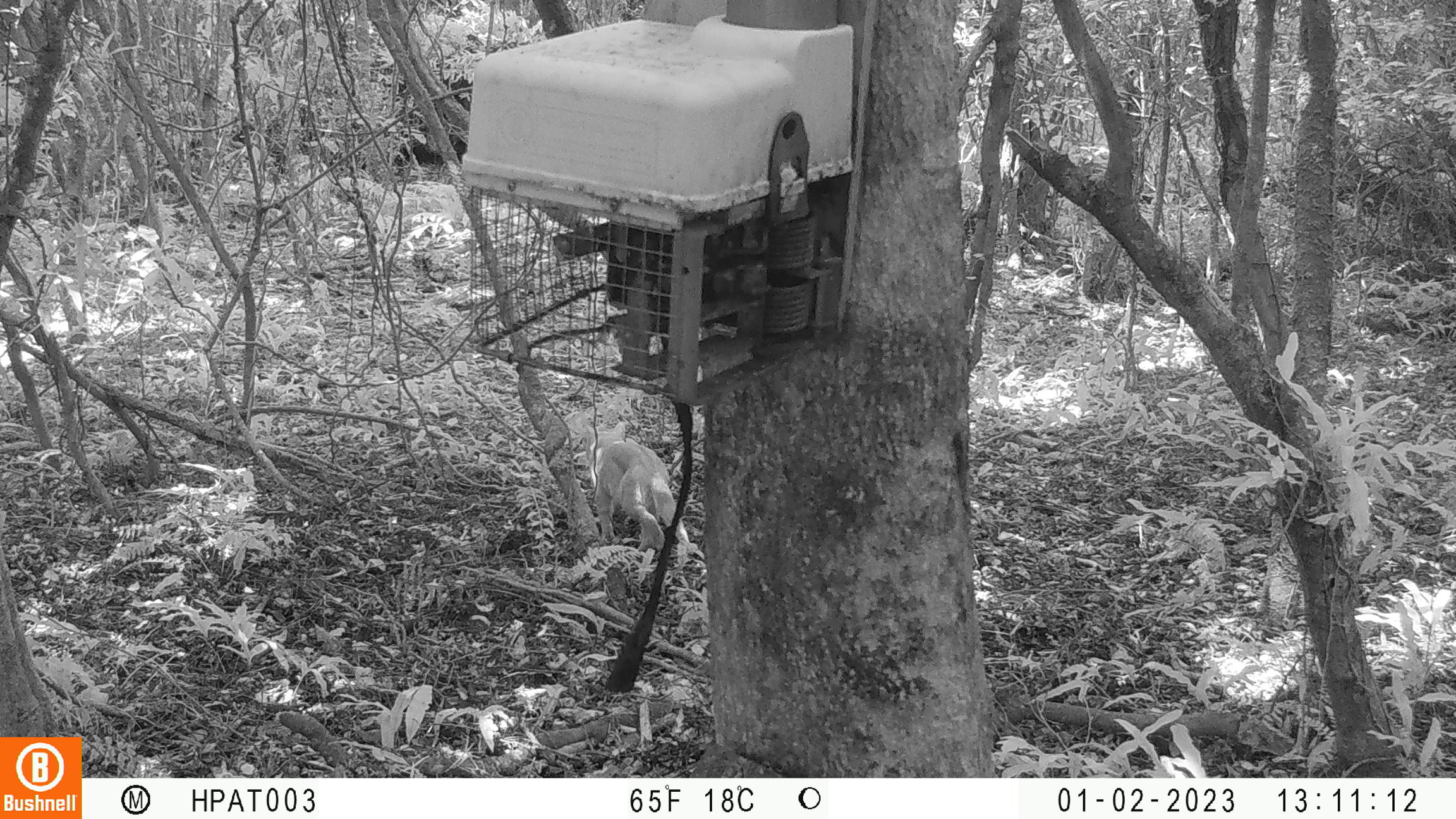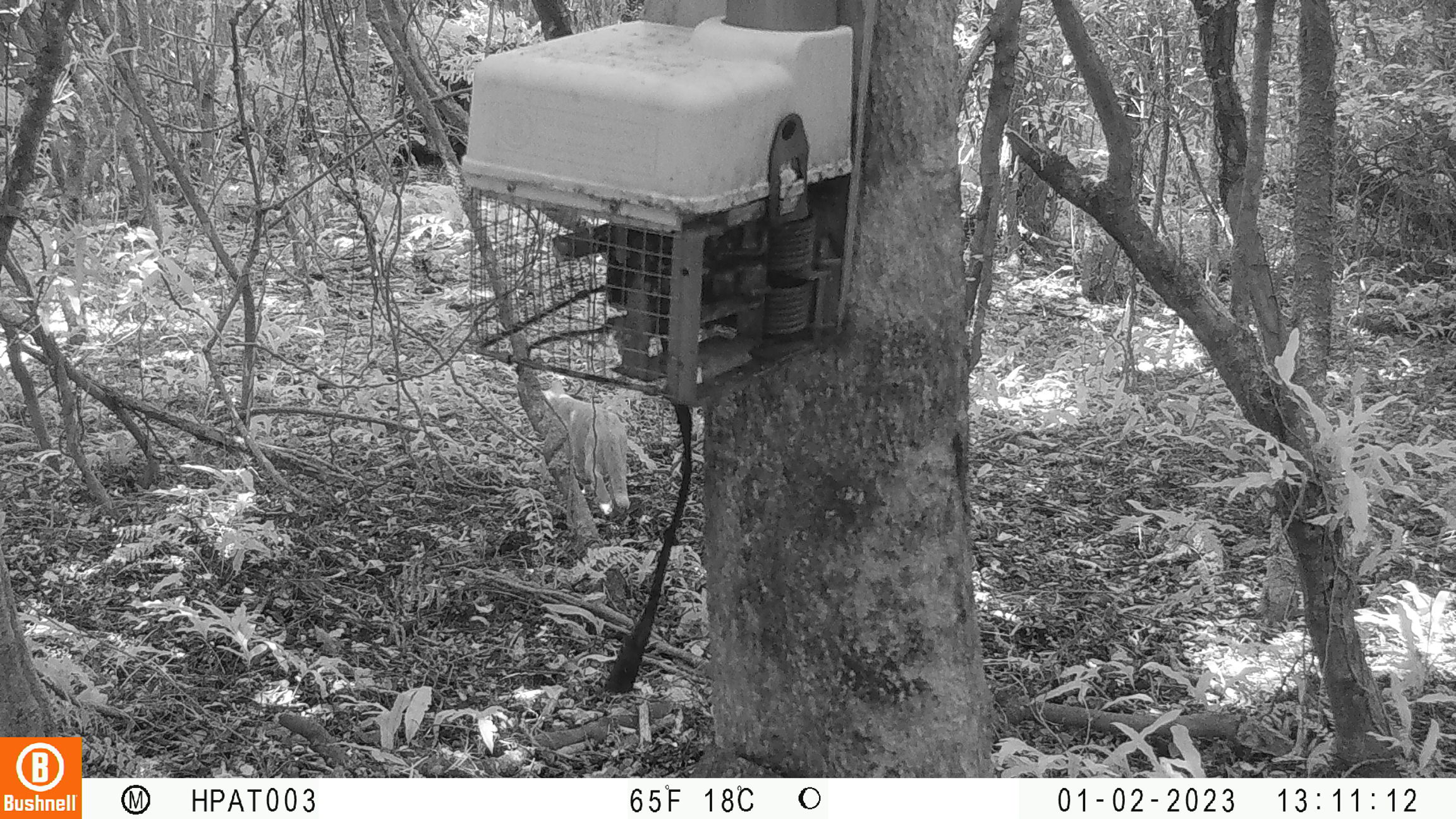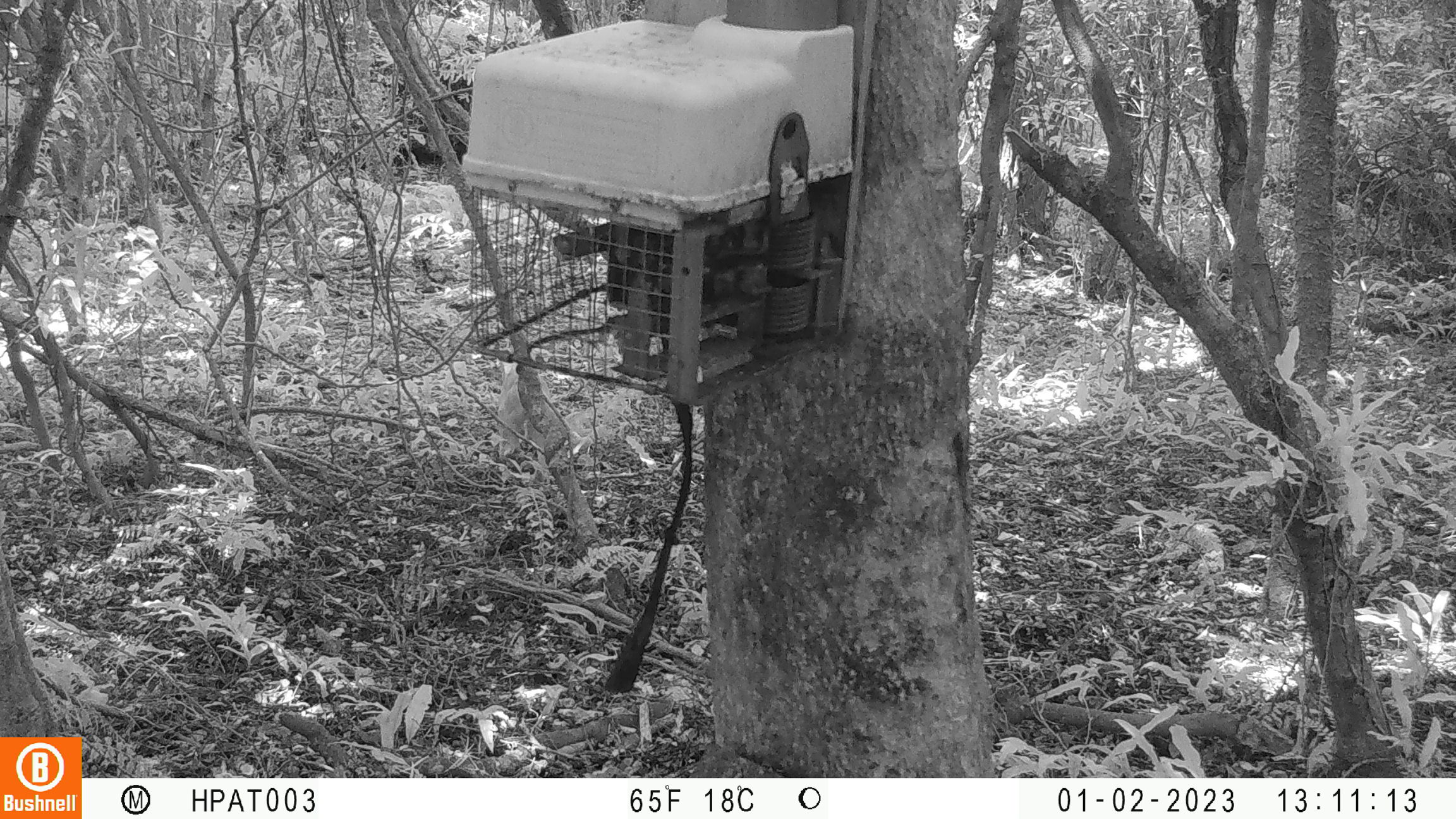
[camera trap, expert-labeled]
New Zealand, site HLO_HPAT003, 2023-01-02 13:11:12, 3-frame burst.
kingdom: Animalia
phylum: Chordata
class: Mammalia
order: Carnivora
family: Felidae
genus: Felis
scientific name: Felis catus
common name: domestic cat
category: cat